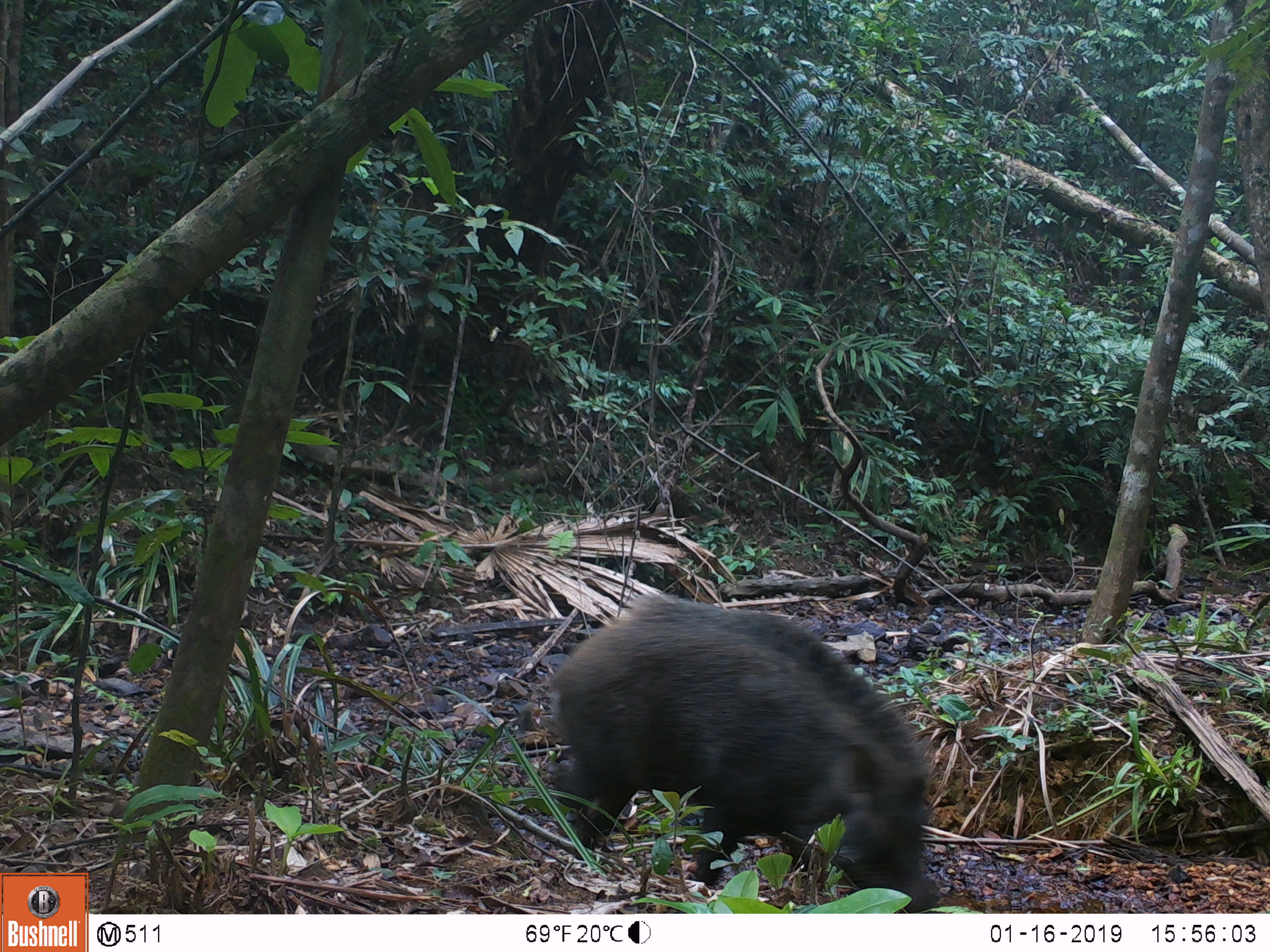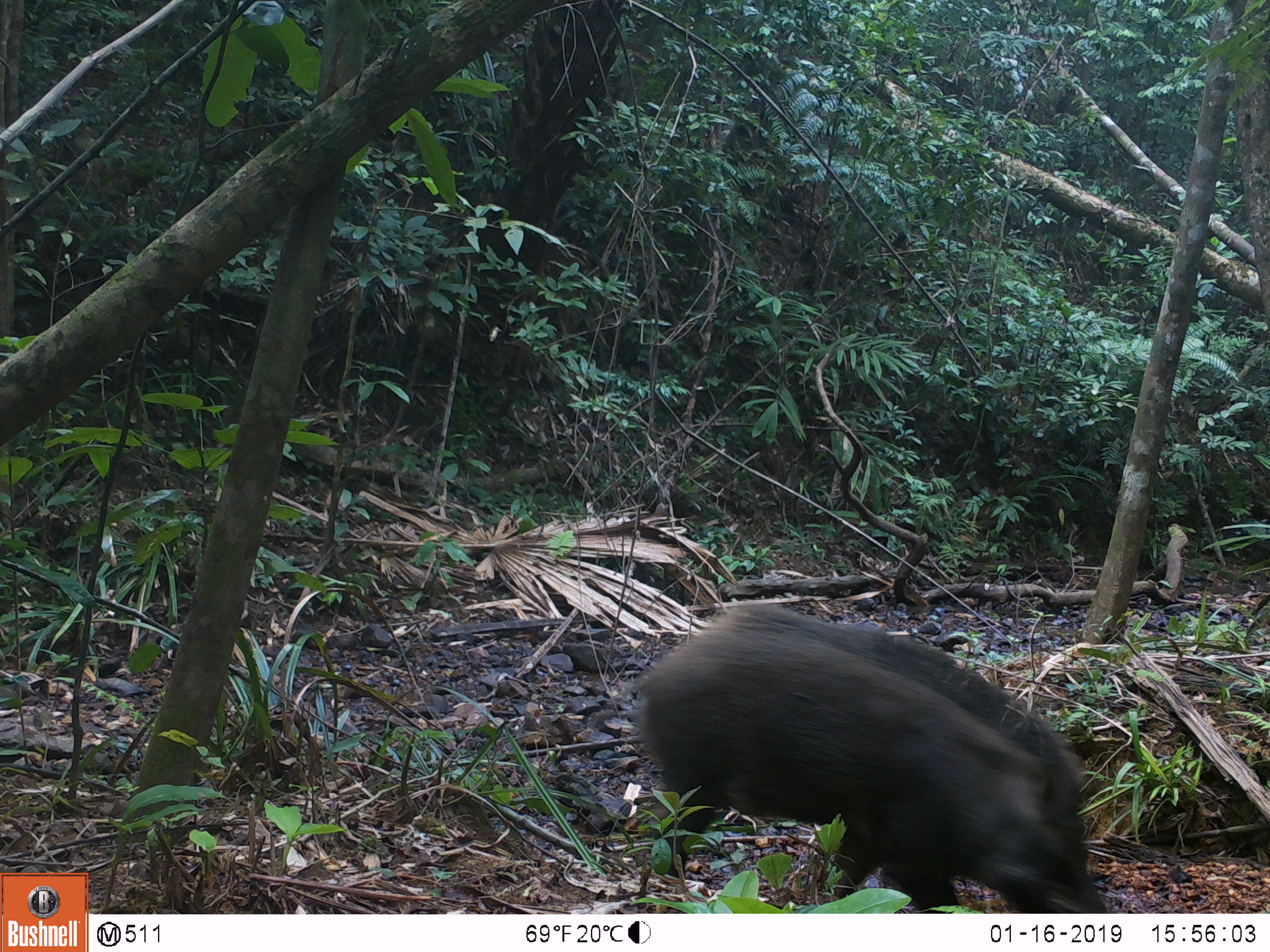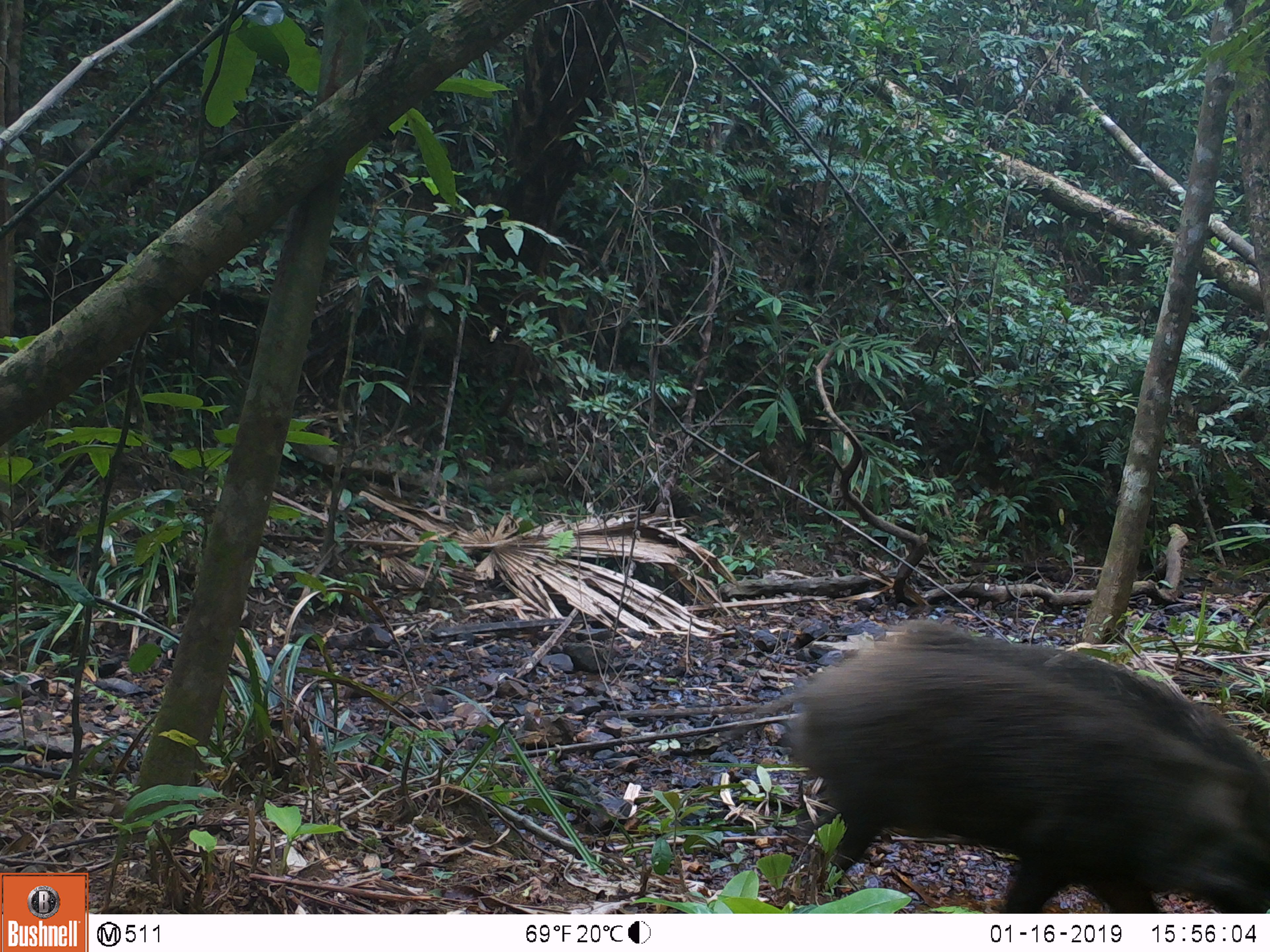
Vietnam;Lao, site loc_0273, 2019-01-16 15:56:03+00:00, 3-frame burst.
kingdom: Animalia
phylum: Chordata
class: Mammalia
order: Artiodactyla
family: Suidae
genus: Sus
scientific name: Sus scrofa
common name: eurasian wild pig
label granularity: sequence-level